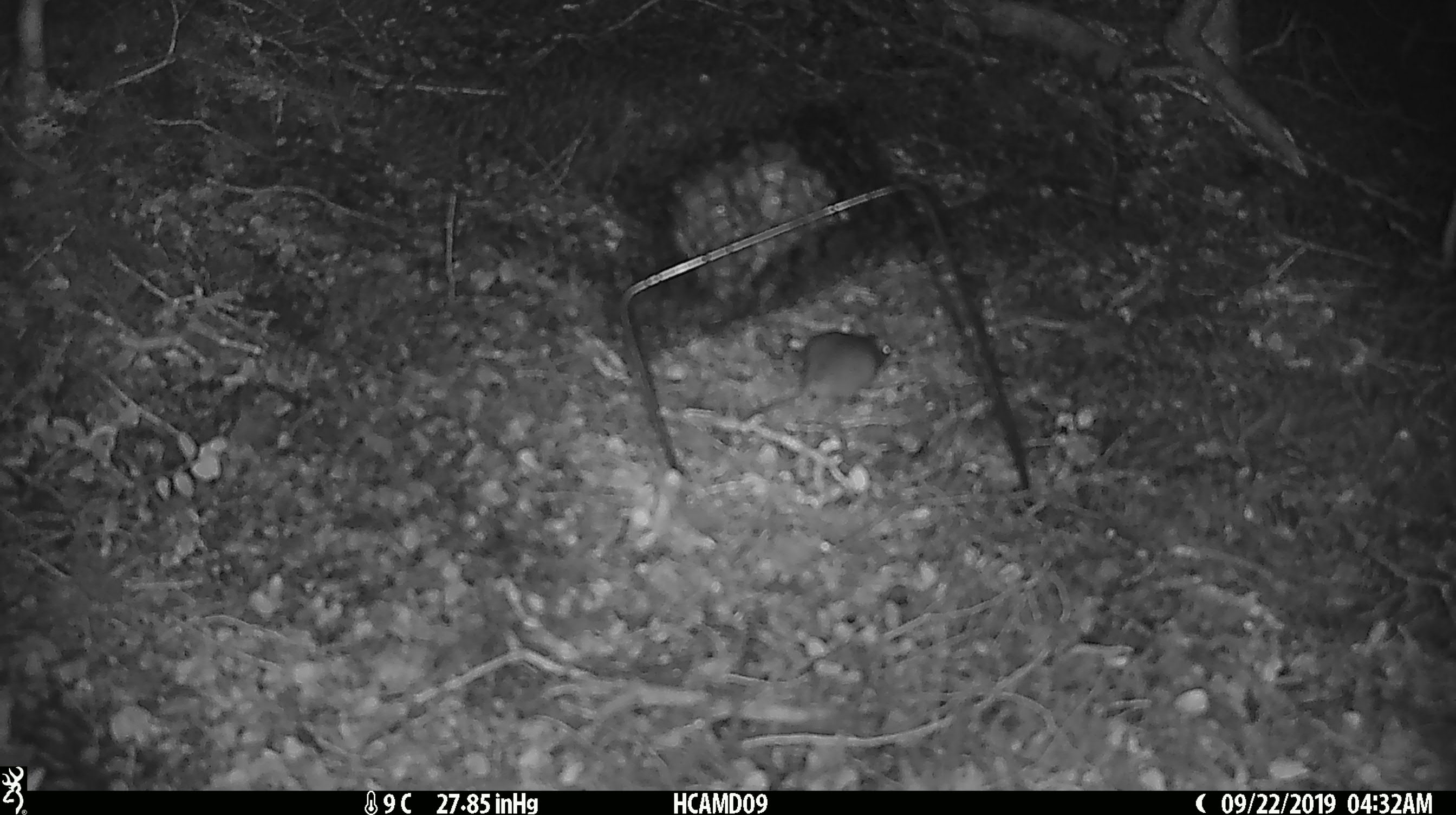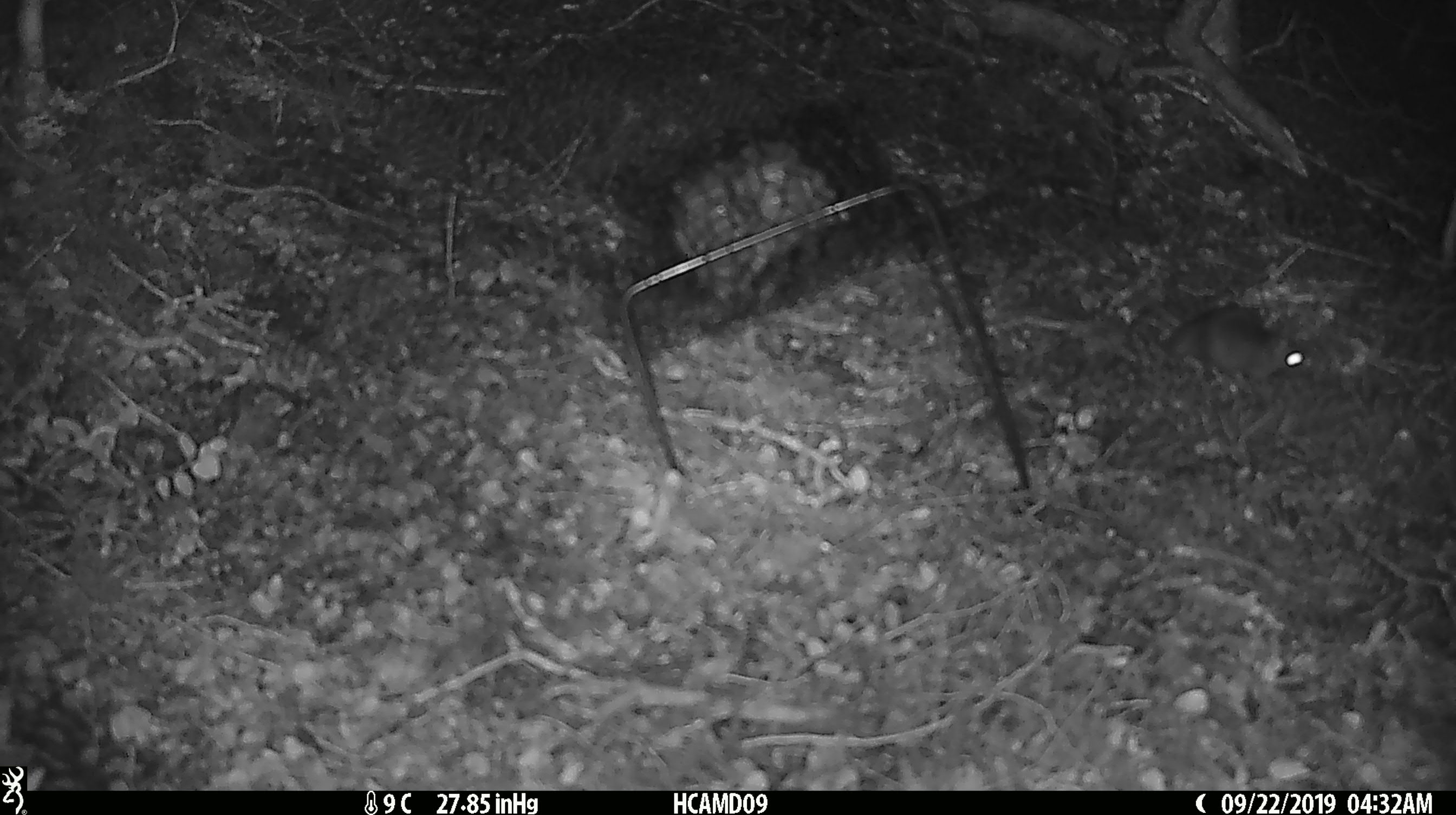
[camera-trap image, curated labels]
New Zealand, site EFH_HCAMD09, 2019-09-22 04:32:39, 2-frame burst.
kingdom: Animalia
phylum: Chordata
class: Mammalia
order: Rodentia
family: Muridae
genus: Mus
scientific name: Mus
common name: mouse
Mouse (Mus).